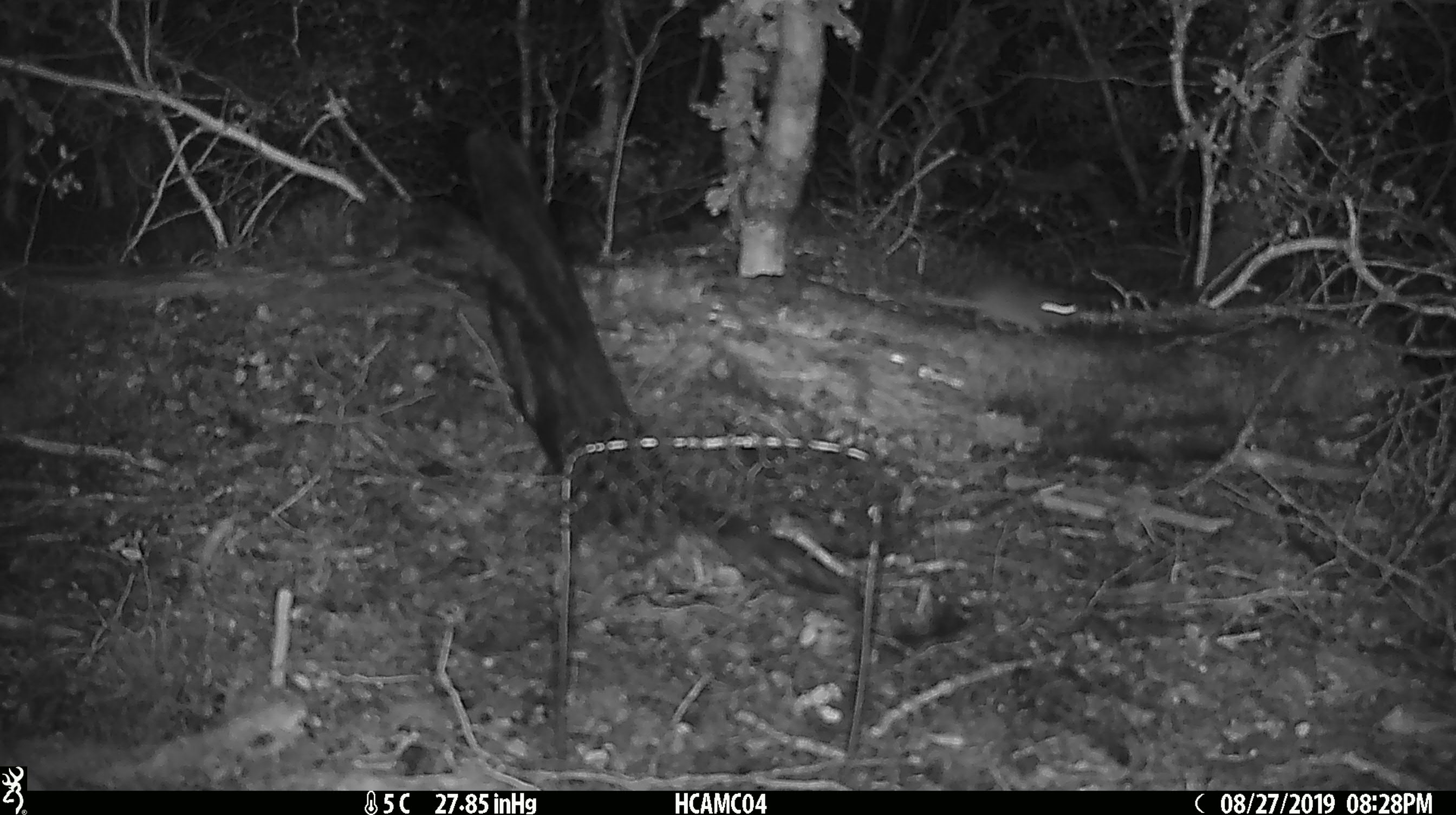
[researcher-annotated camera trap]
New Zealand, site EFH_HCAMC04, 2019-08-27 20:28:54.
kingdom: Animalia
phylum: Chordata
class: Mammalia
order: Rodentia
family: Muridae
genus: Mus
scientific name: Mus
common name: mouse